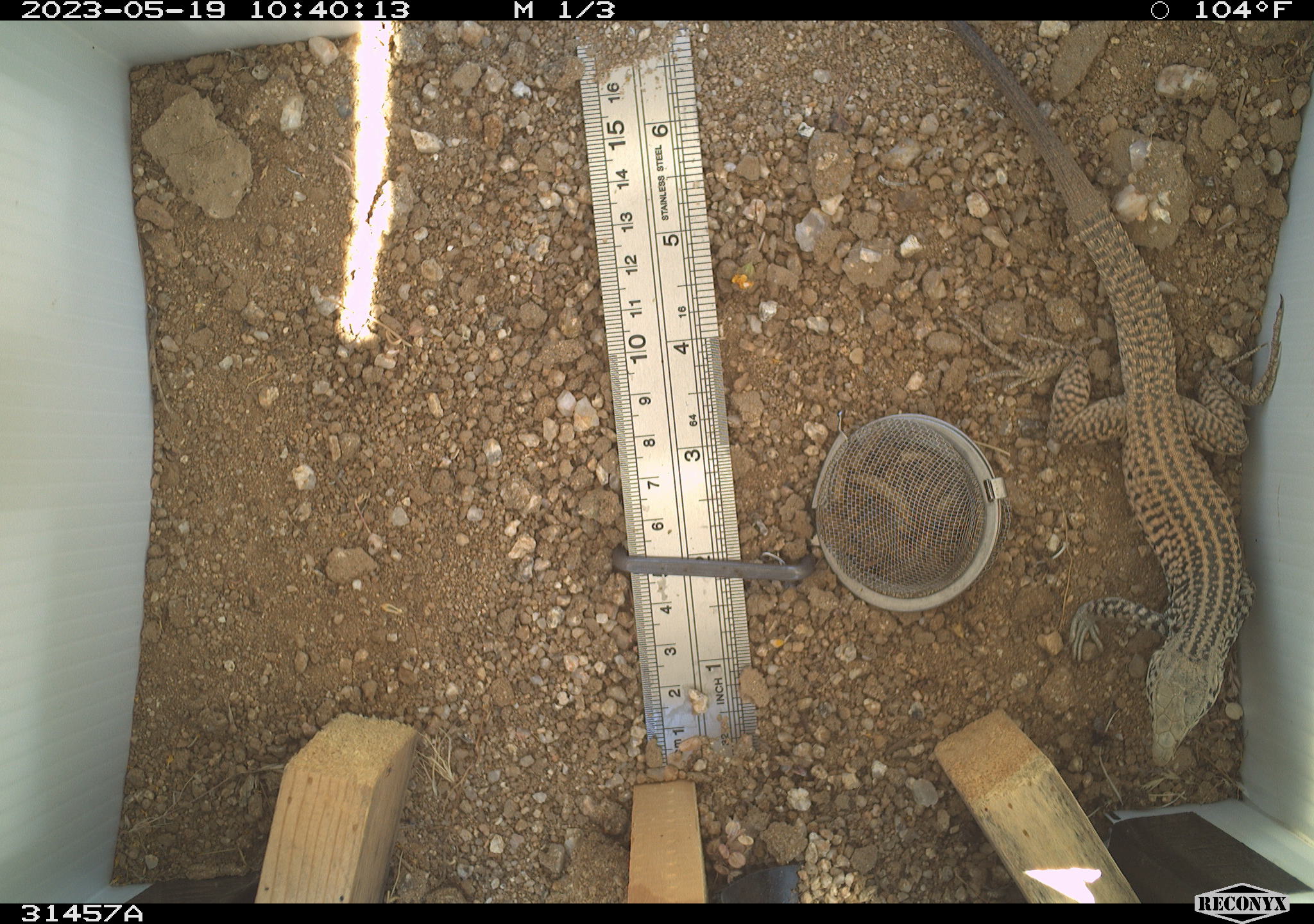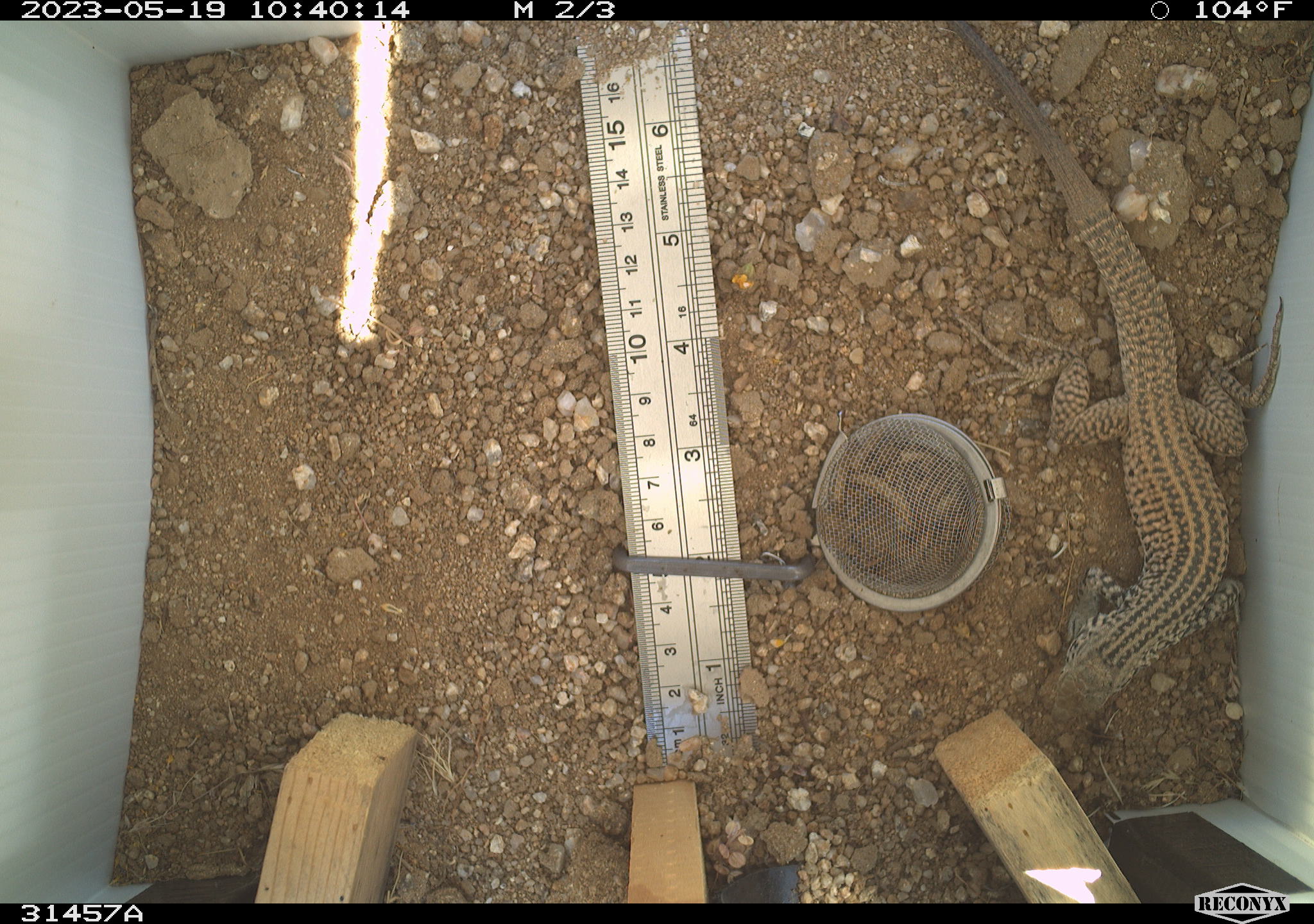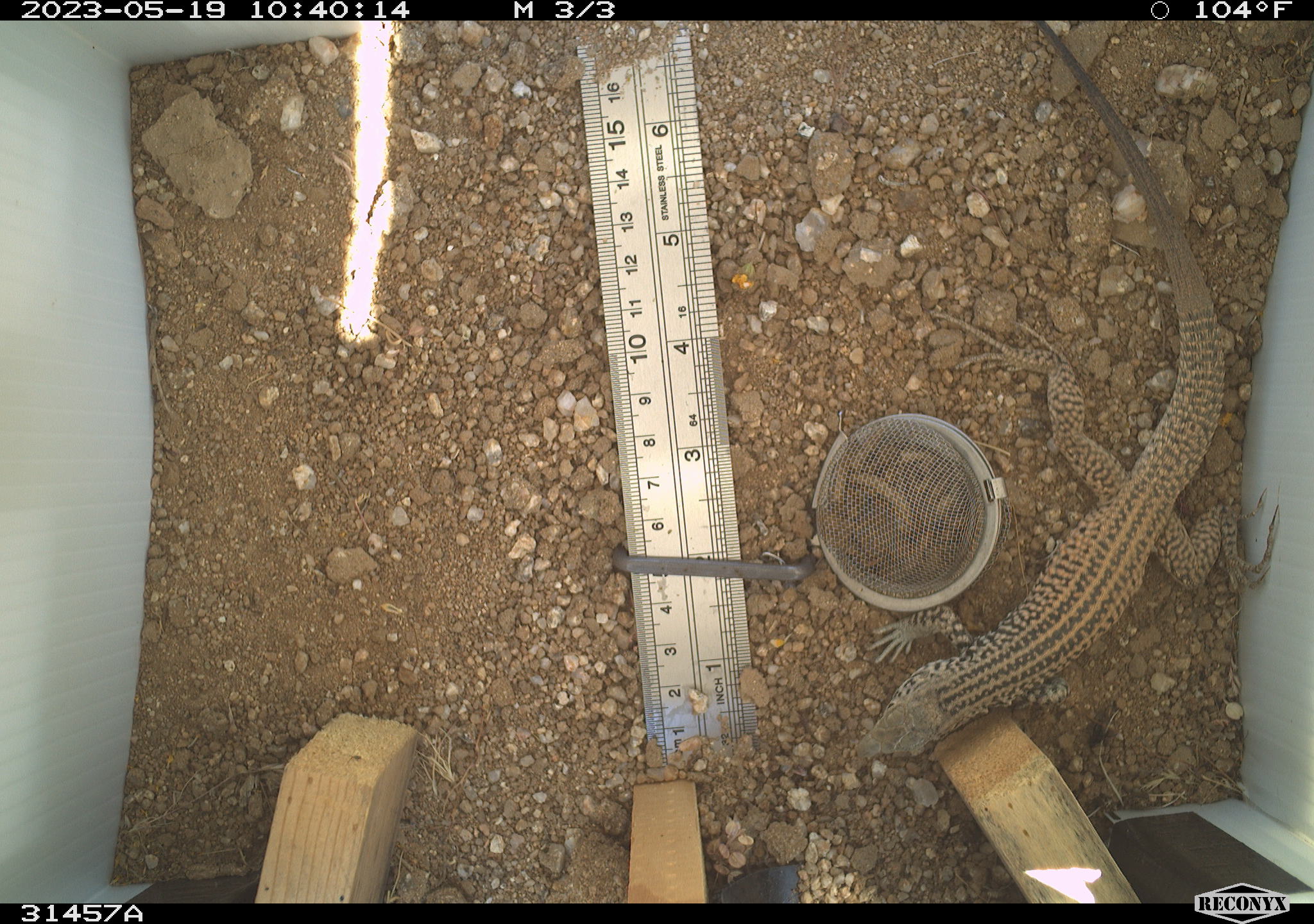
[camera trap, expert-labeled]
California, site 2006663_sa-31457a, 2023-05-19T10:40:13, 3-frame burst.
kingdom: Animalia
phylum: Chordata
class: Reptilia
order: Squamata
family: Teiidae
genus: Aspidoscelis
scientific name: Aspidoscelis tigris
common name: western whiptail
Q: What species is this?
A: Western whiptail (Aspidoscelis tigris).